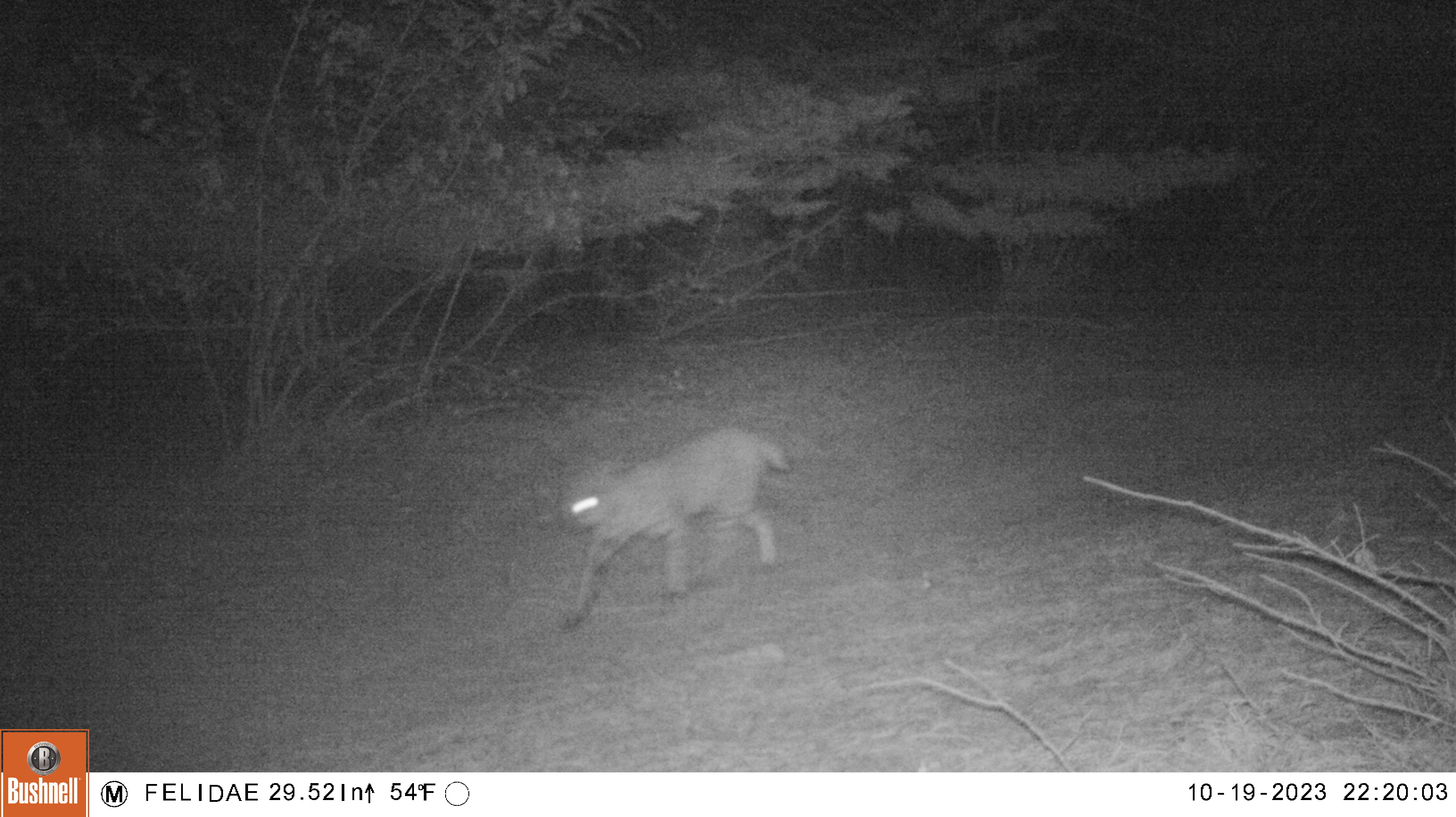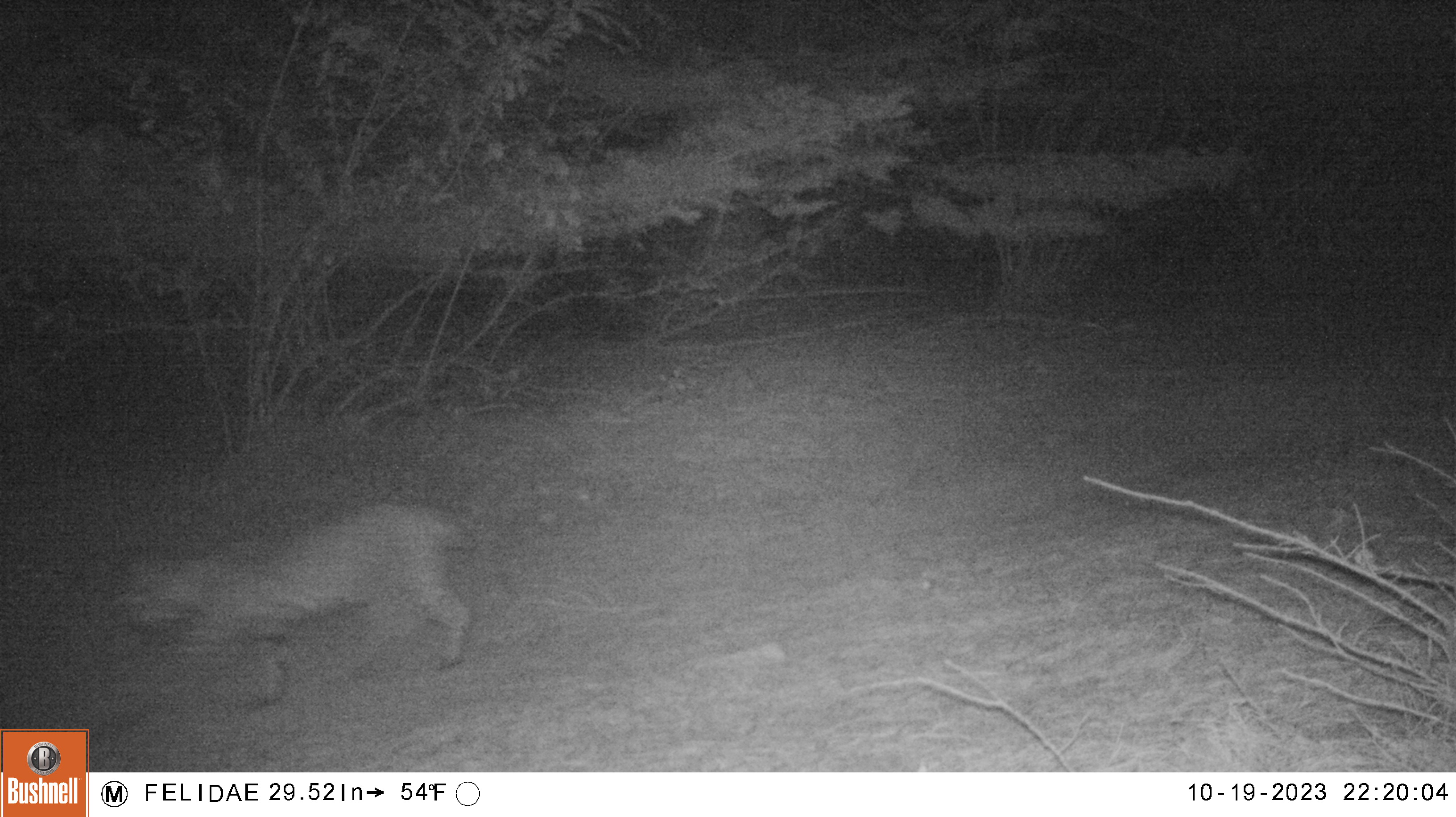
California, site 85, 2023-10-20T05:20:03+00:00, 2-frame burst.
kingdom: Animalia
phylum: Chordata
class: Mammalia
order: Carnivora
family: Felidae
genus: Lynx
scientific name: Lynx rufus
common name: bobcat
Bobcat (Lynx rufus).